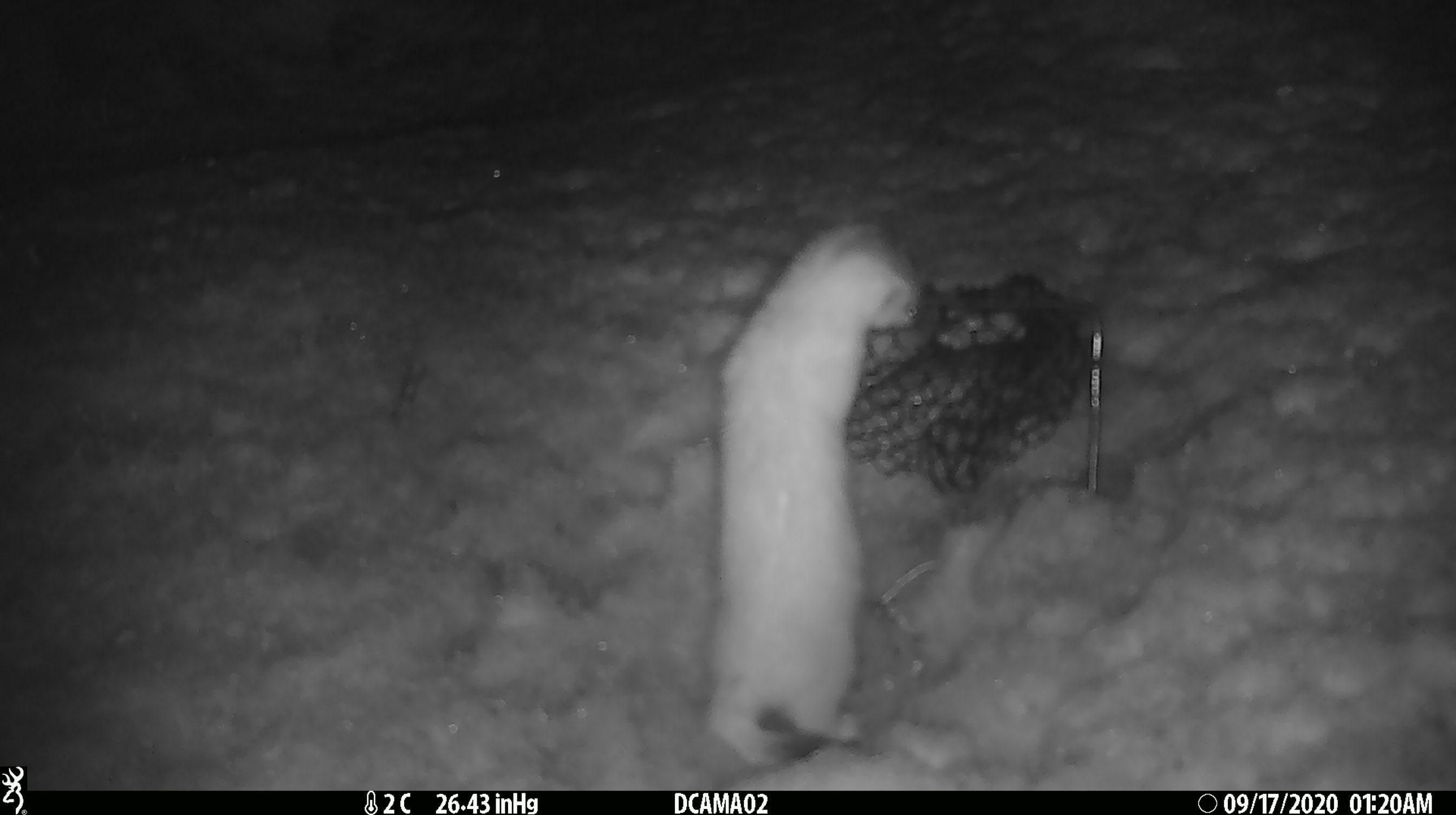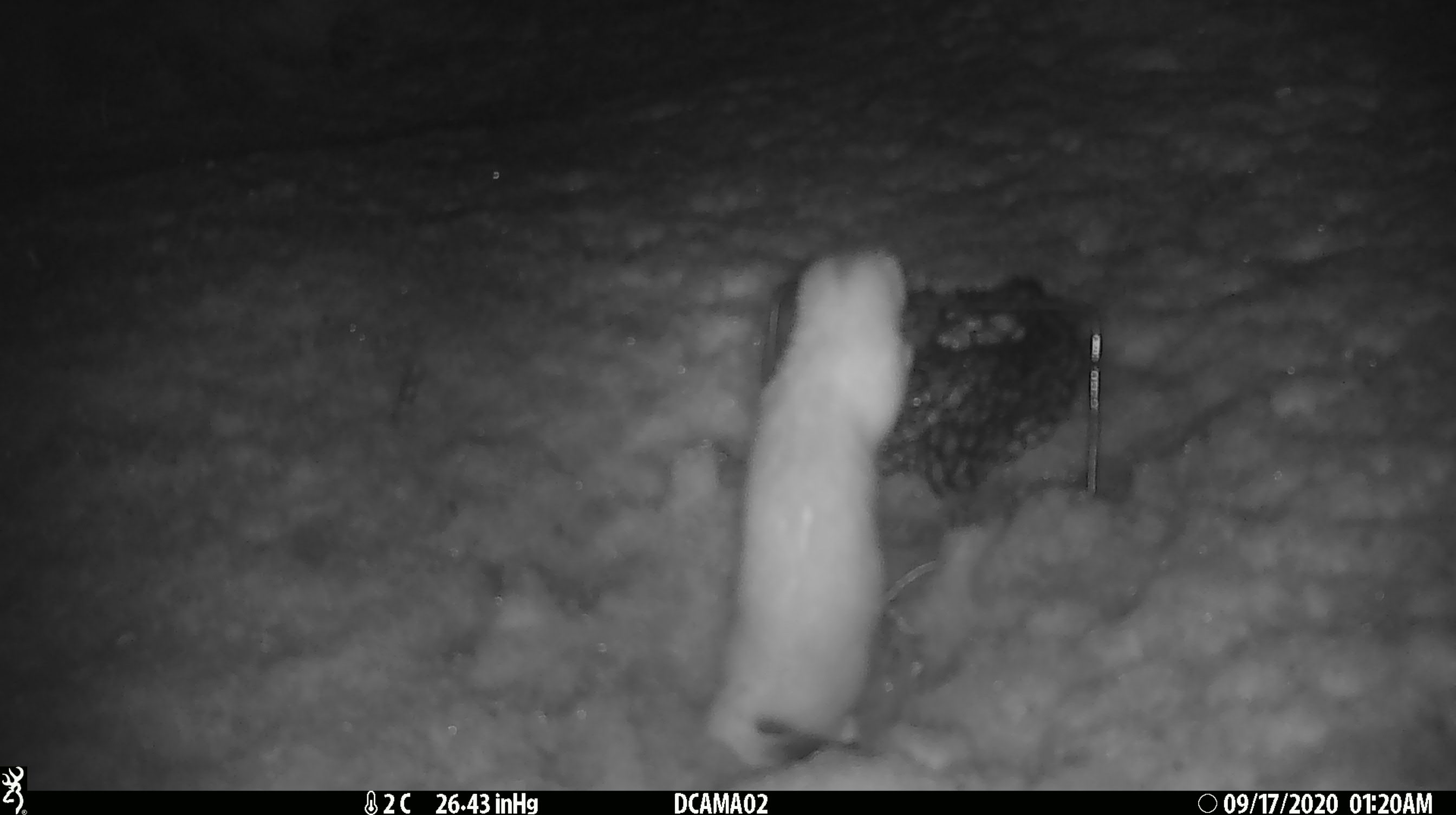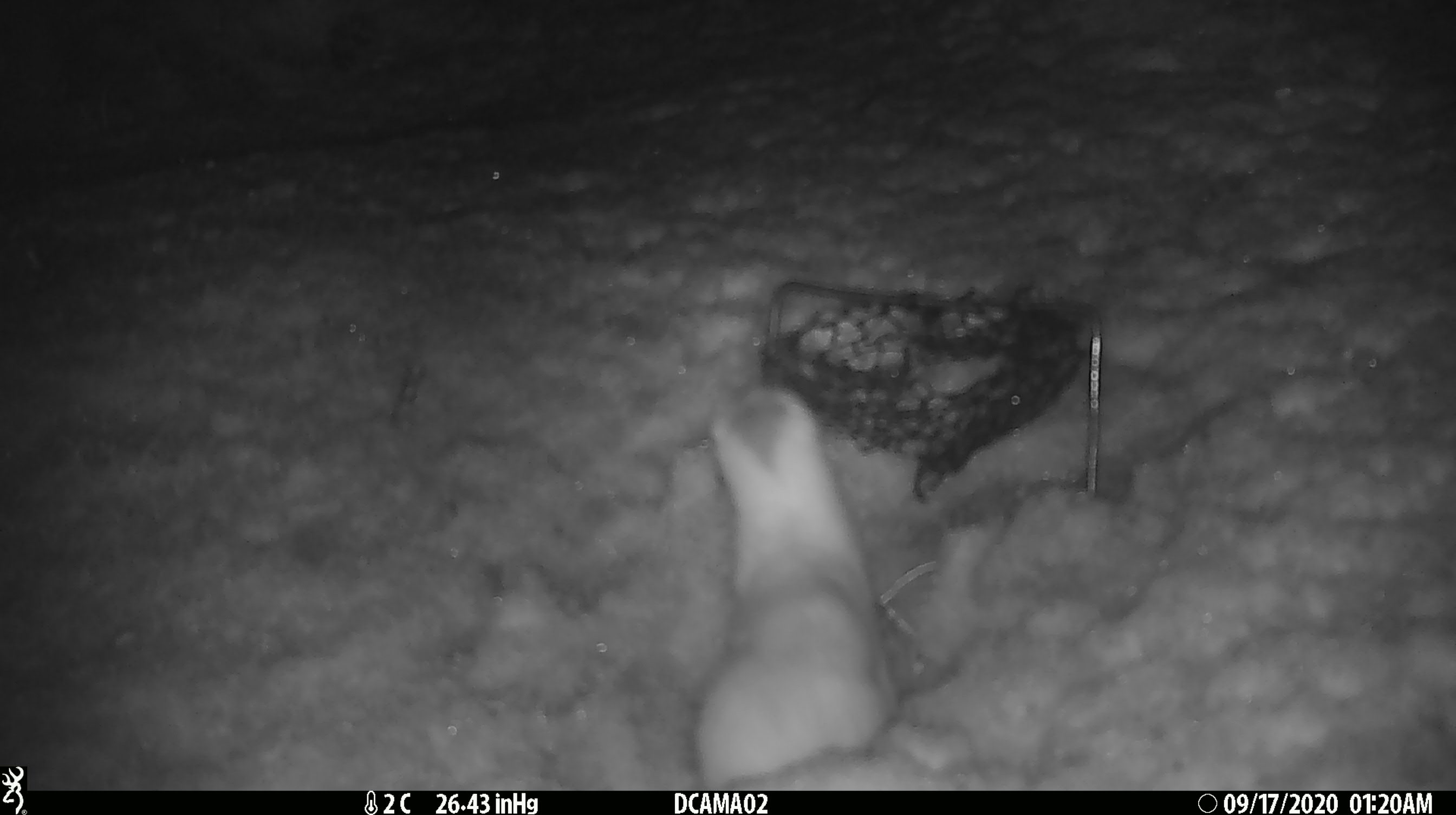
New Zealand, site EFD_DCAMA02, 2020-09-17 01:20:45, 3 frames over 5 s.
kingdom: Animalia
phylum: Chordata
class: Mammalia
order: Carnivora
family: Mustelidae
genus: Mustela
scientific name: Mustela erminea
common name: stoat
Stoat (Mustela erminea).